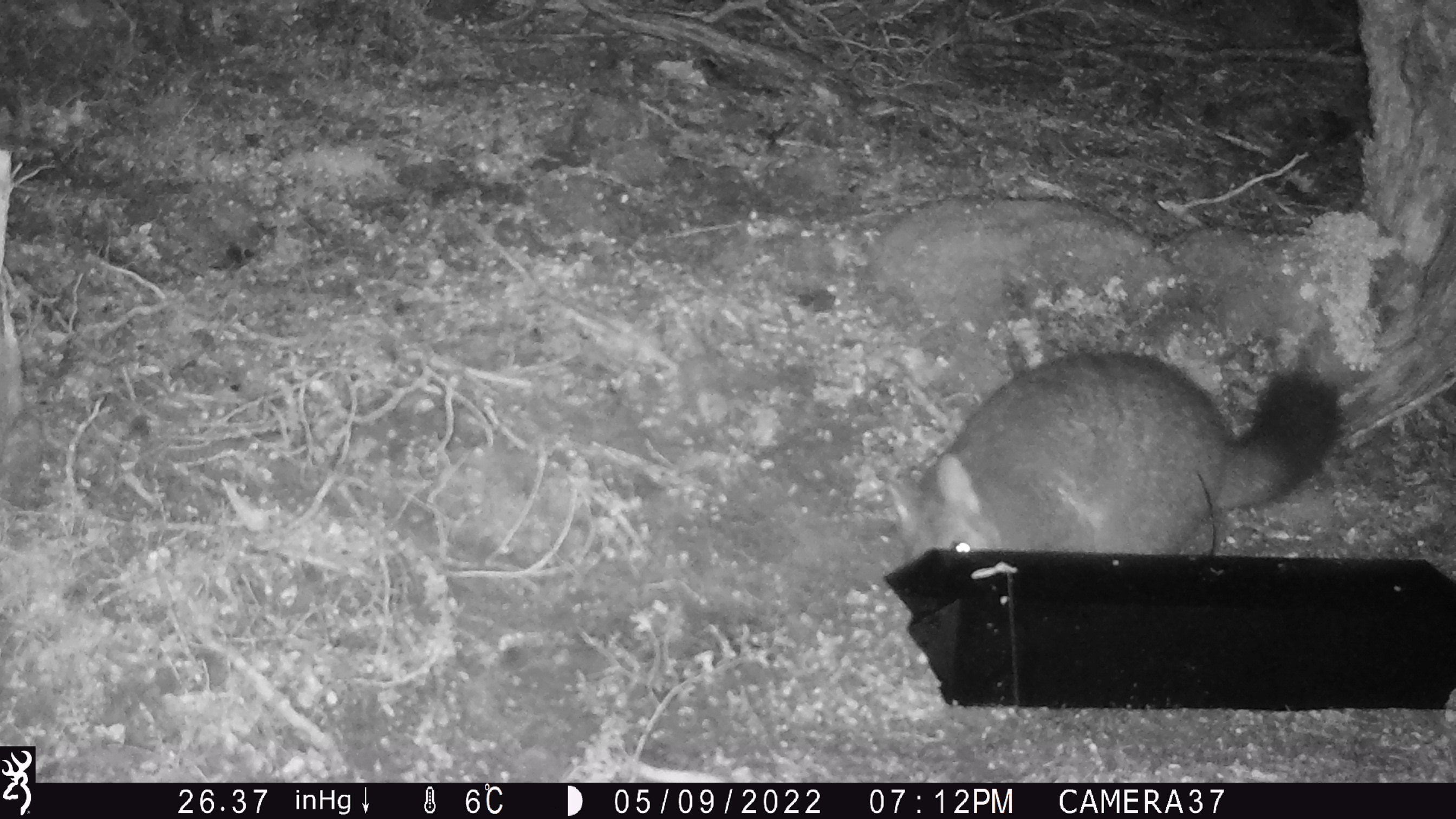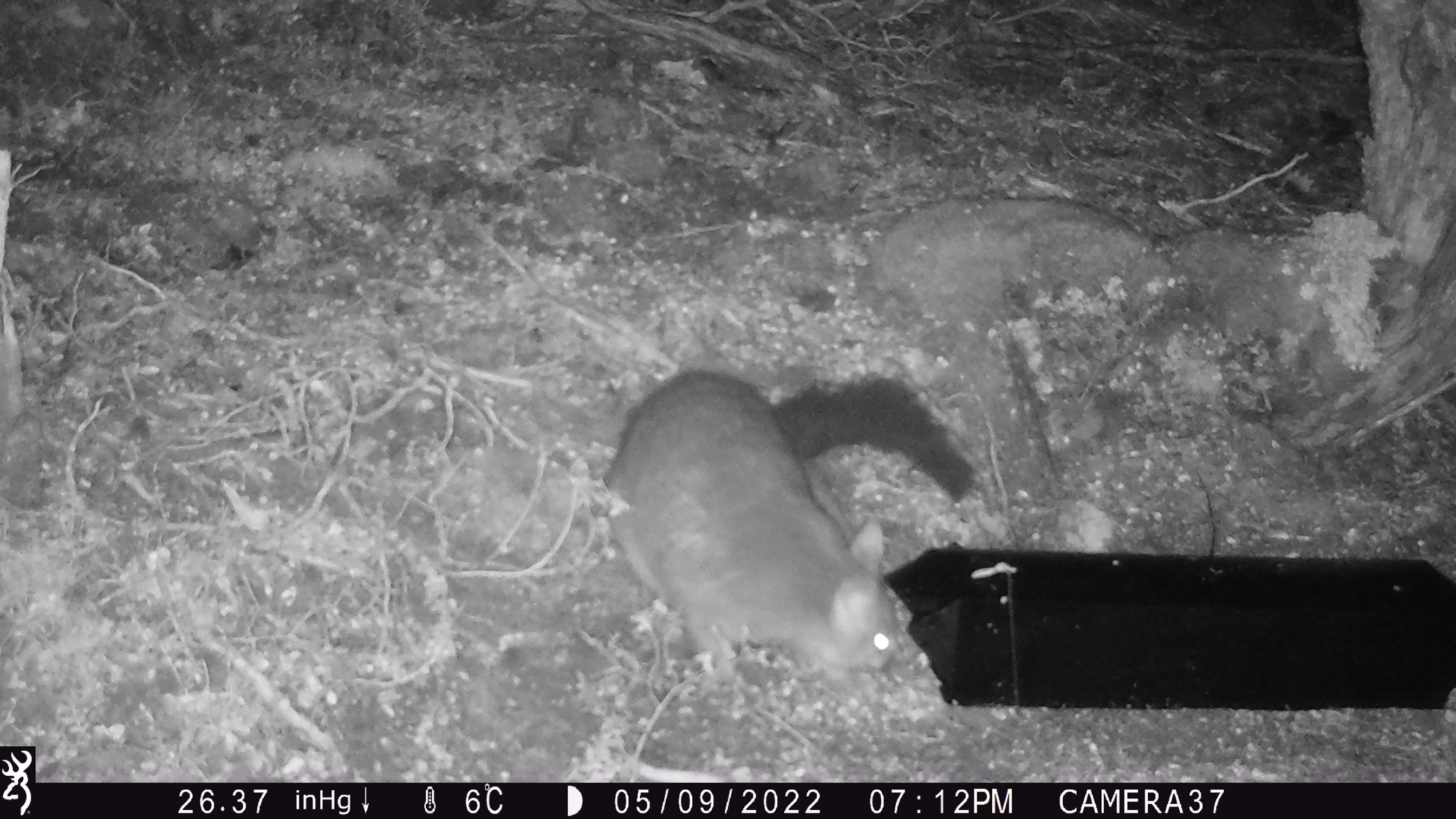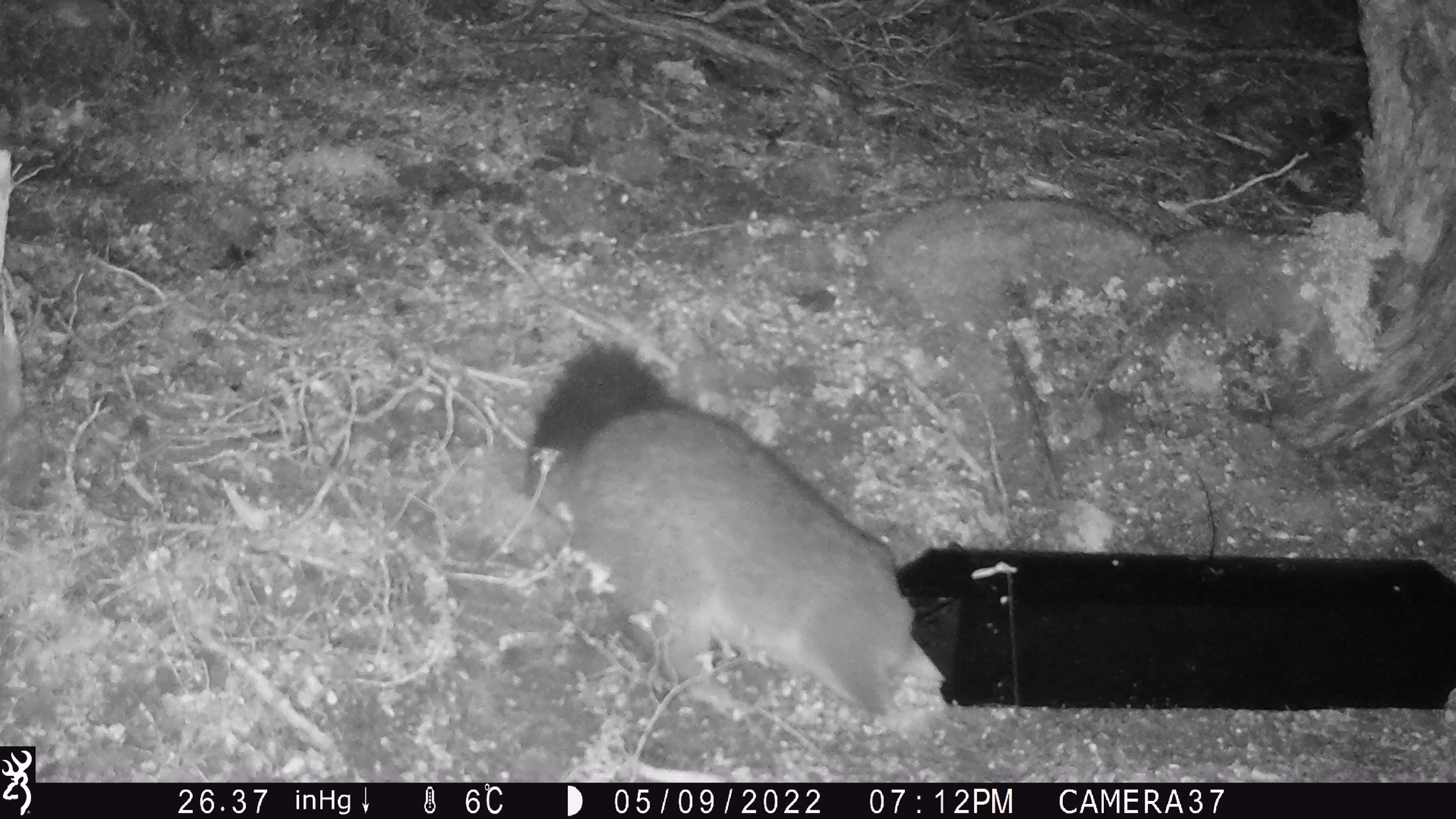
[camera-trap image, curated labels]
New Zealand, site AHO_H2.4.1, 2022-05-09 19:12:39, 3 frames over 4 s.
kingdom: Animalia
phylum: Chordata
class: Mammalia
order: Diprotodontia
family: Phalangeridae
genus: Trichosurus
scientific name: Trichosurus vulpecula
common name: common brushtail possum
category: possum